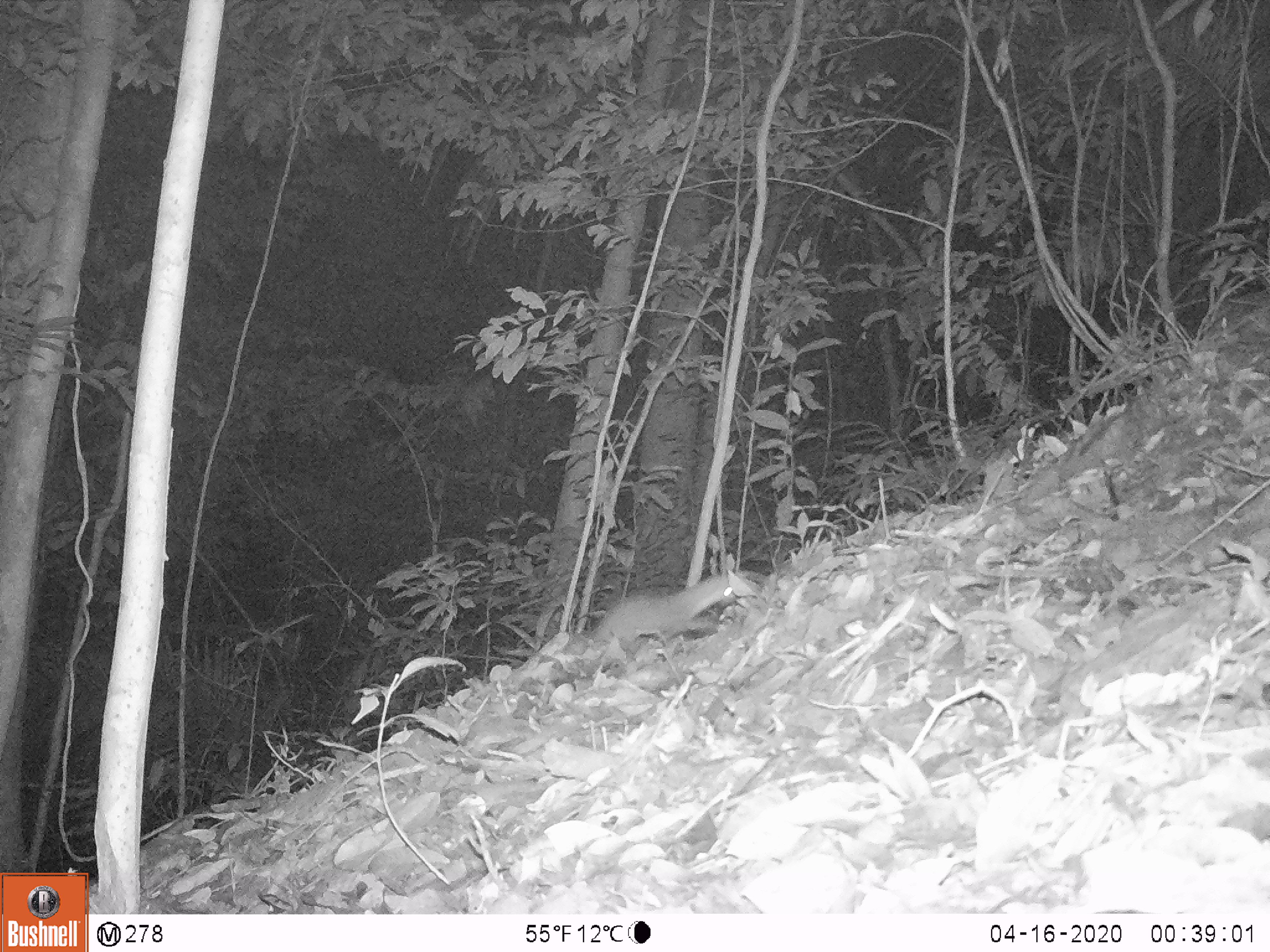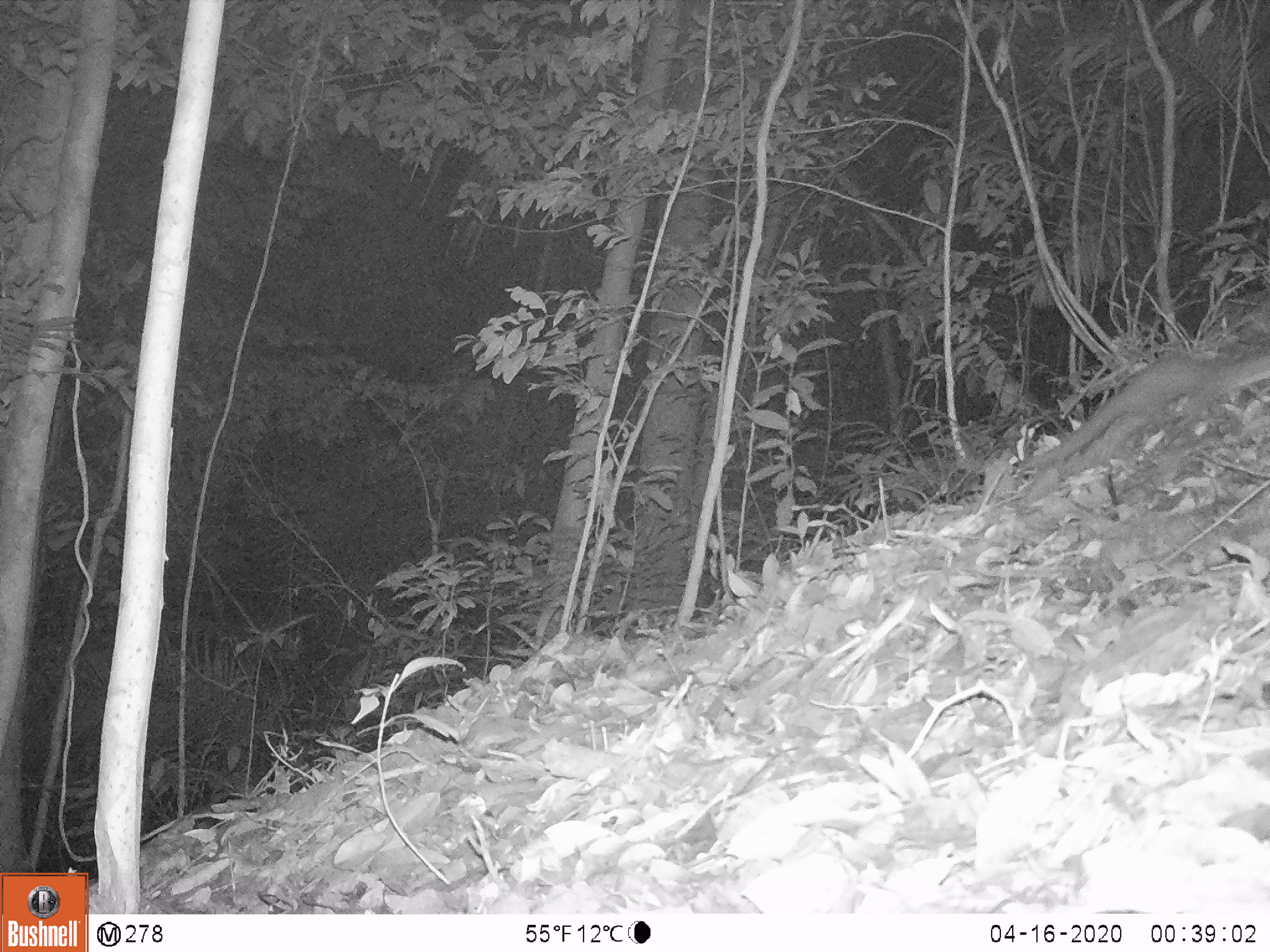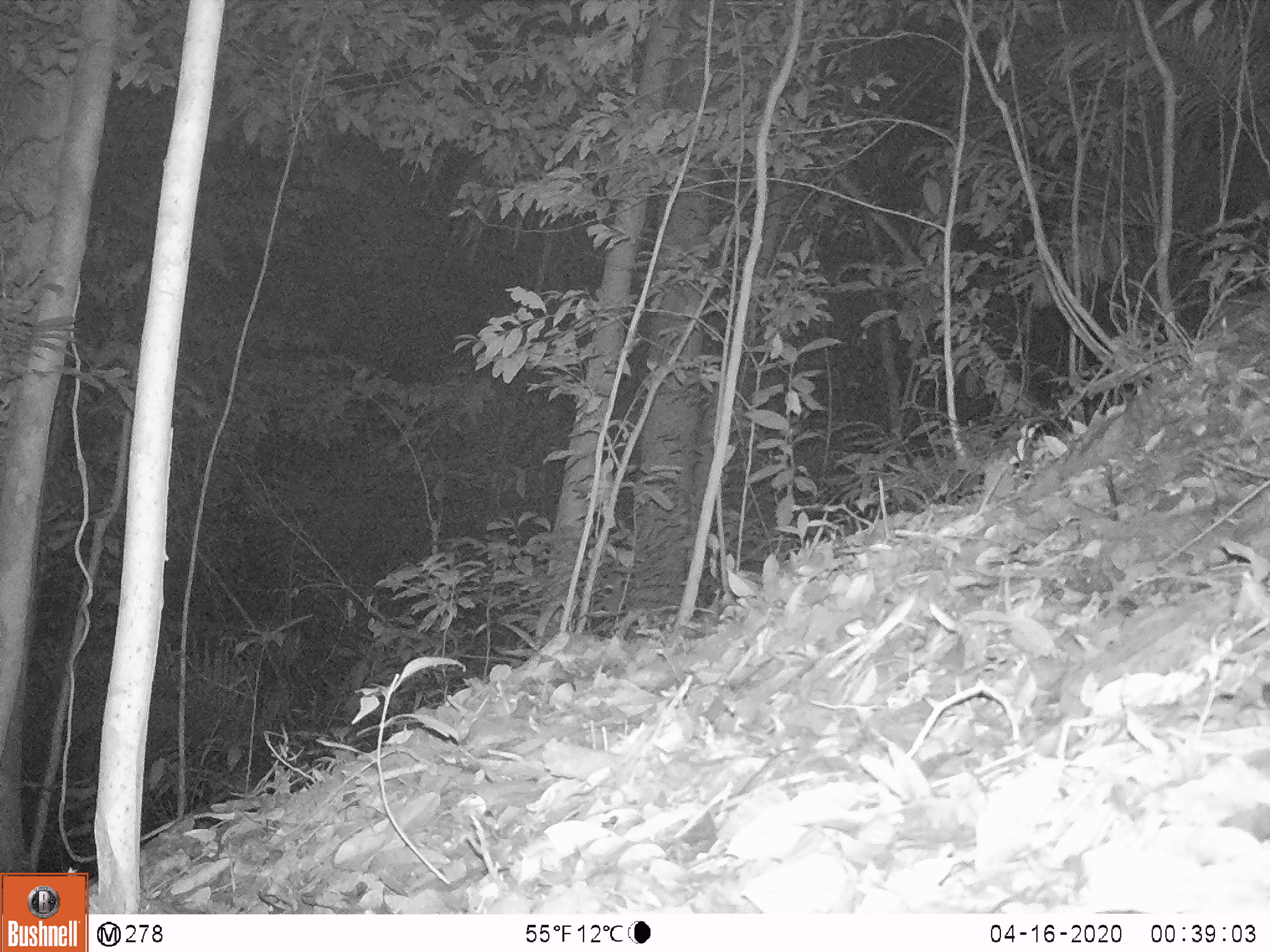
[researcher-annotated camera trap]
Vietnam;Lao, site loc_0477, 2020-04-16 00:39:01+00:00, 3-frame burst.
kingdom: Animalia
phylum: Chordata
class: Mammalia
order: Carnivora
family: Mustelidae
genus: Mustela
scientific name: Mustela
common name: weasel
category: unidentified weasel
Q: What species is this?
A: Unidentified weasel (weasel) (Mustela).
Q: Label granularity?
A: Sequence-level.